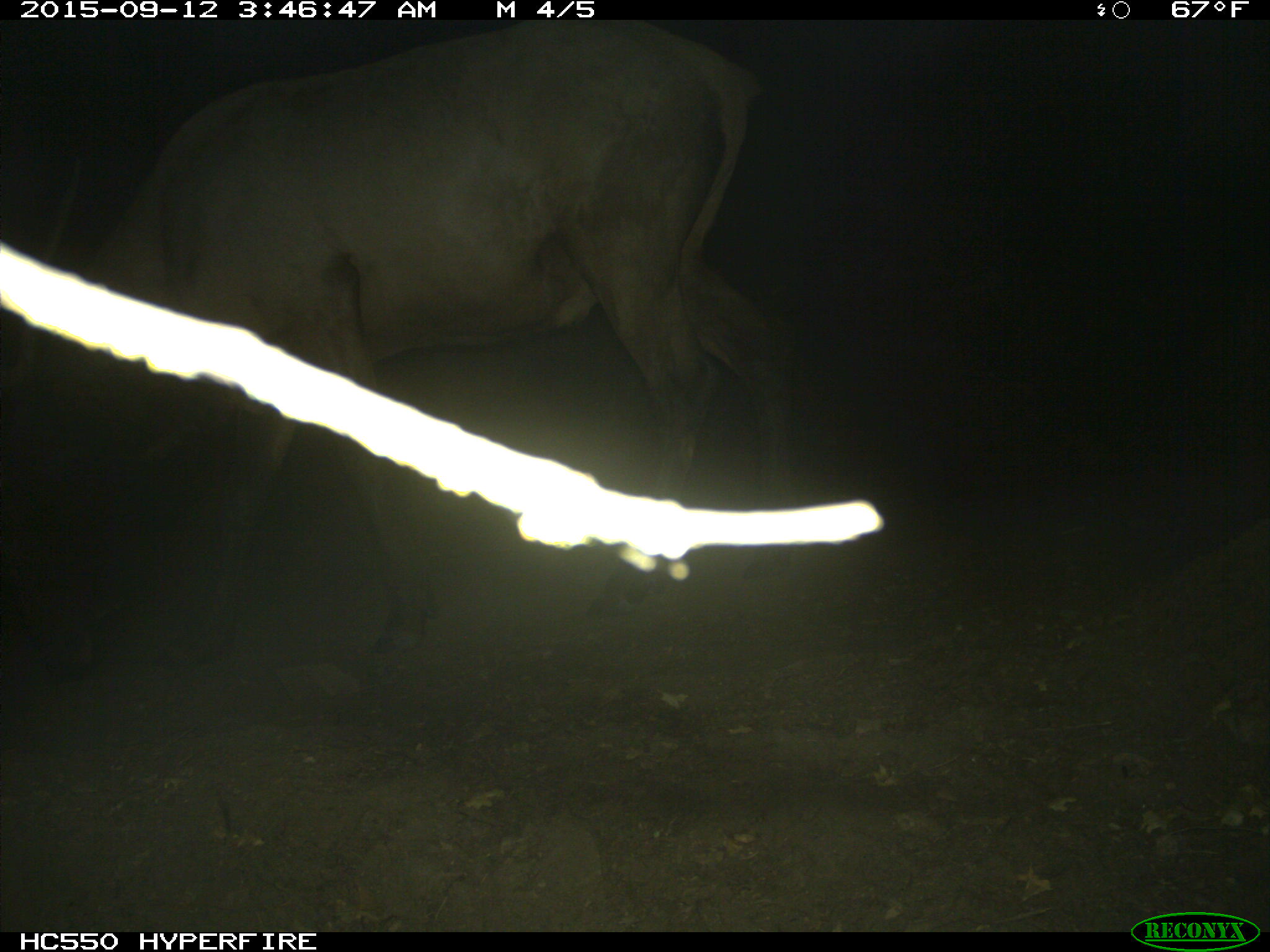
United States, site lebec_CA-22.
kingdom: Animalia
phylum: Chordata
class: Mammalia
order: Artiodactyla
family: Cervidae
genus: Cervus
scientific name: Cervus canadensis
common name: elk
Cervus canadensis (elk).